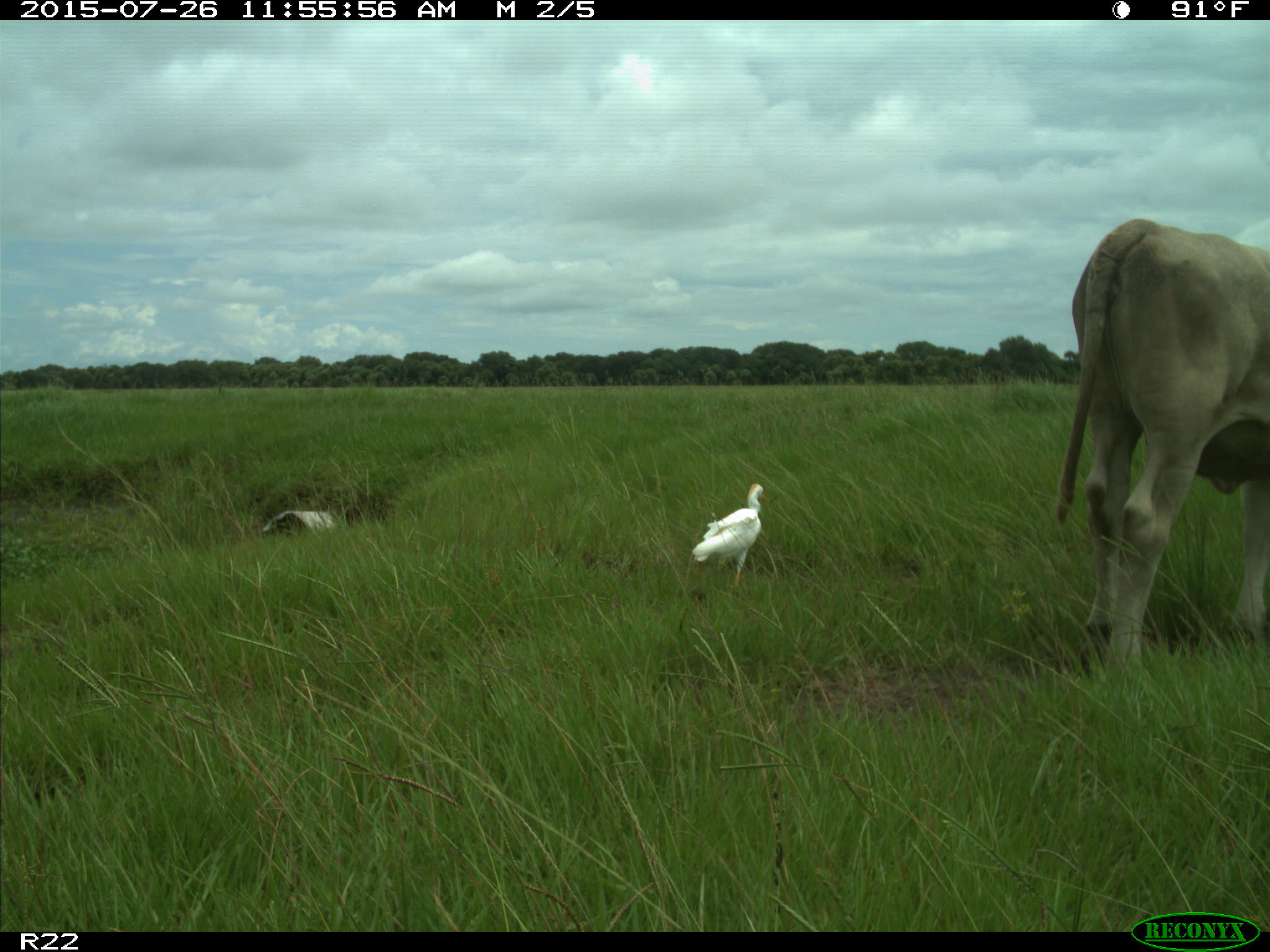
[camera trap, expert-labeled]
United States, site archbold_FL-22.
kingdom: Animalia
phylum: Chordata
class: Mammalia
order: Artiodactyla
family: Bovidae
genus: Bos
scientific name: Bos taurus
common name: domestic cow